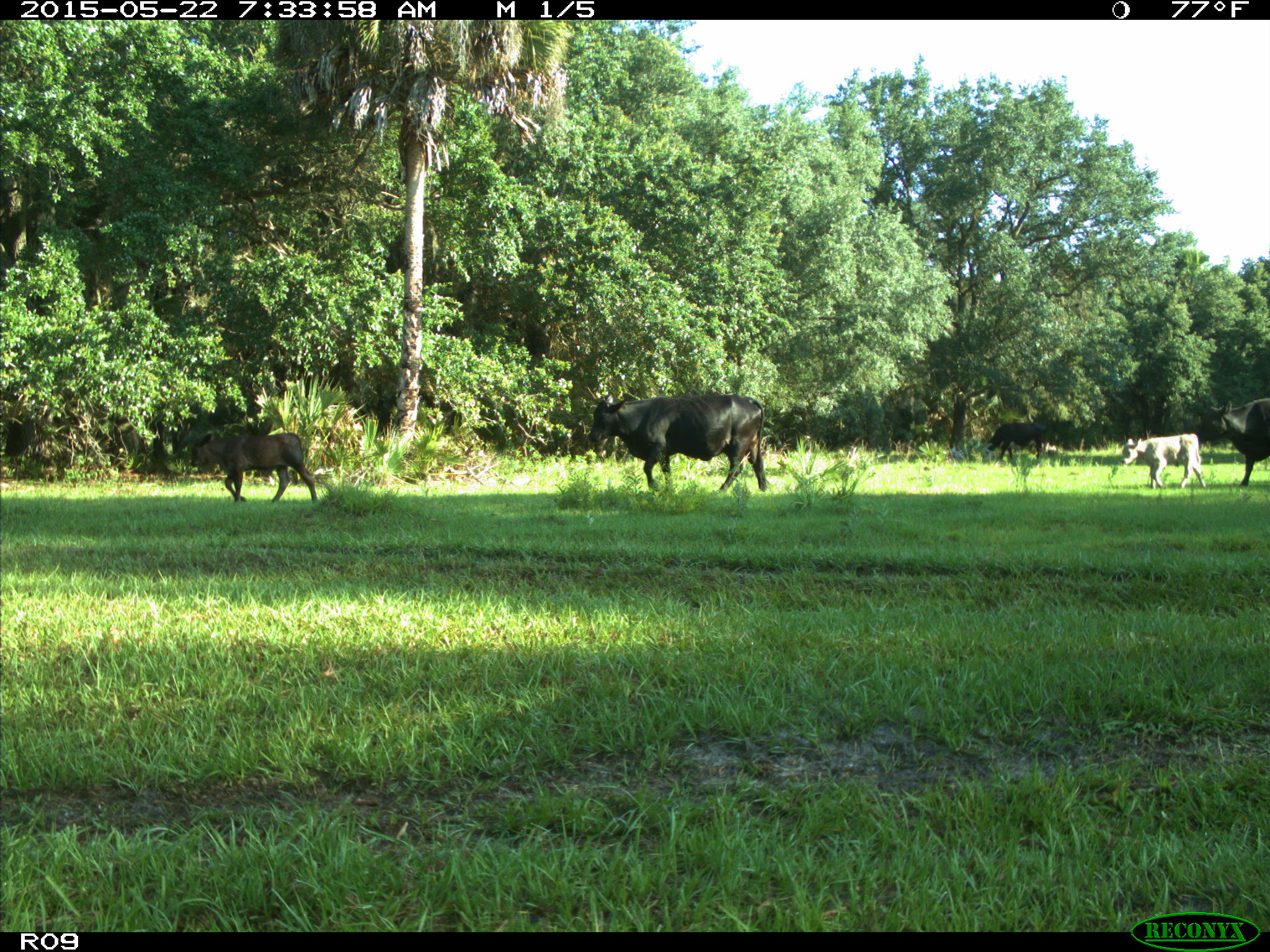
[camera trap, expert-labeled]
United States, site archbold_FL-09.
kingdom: Animalia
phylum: Chordata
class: Mammalia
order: Artiodactyla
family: Bovidae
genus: Bos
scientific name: Bos taurus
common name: domestic cow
Bos taurus (domestic cow).